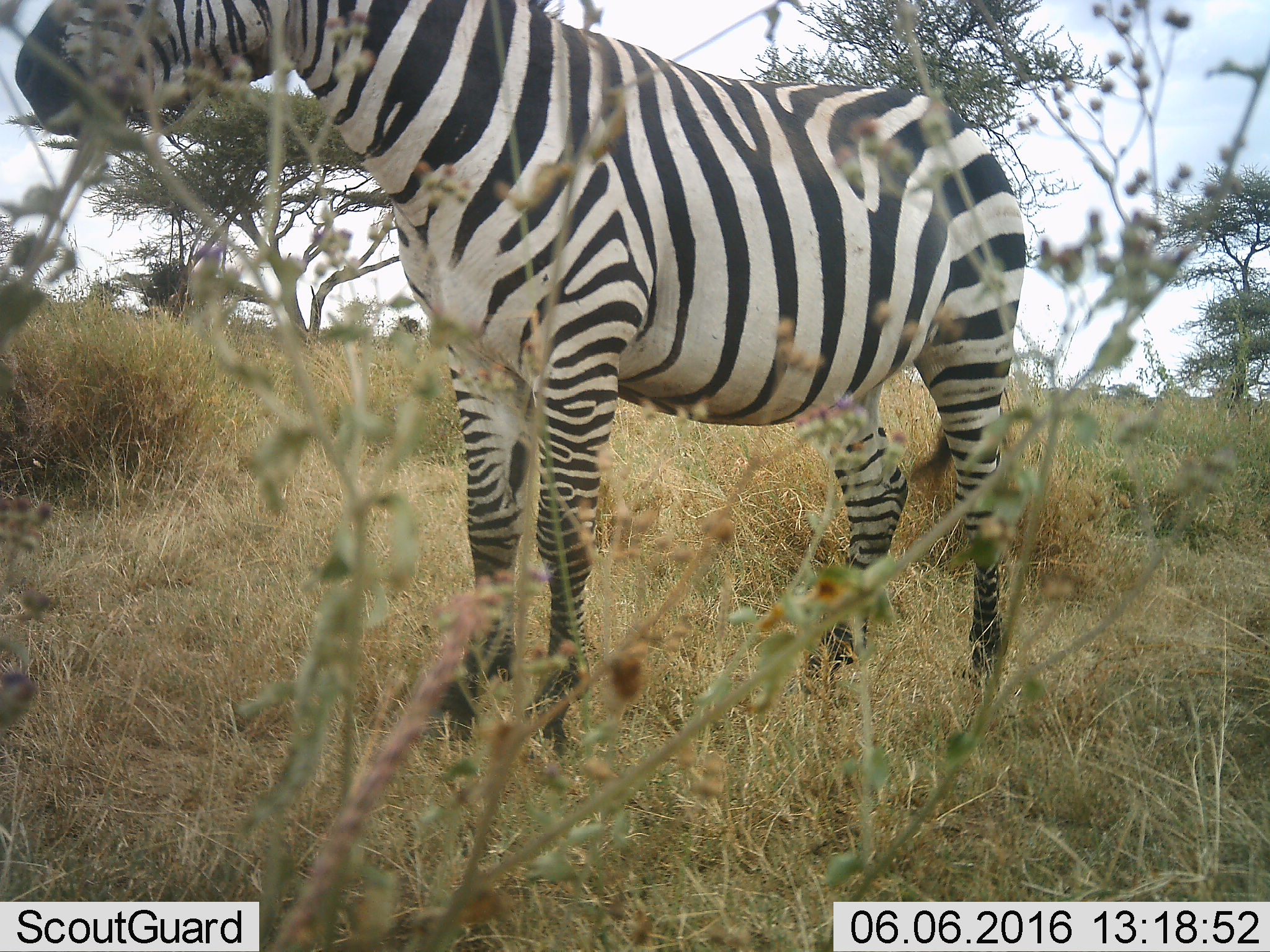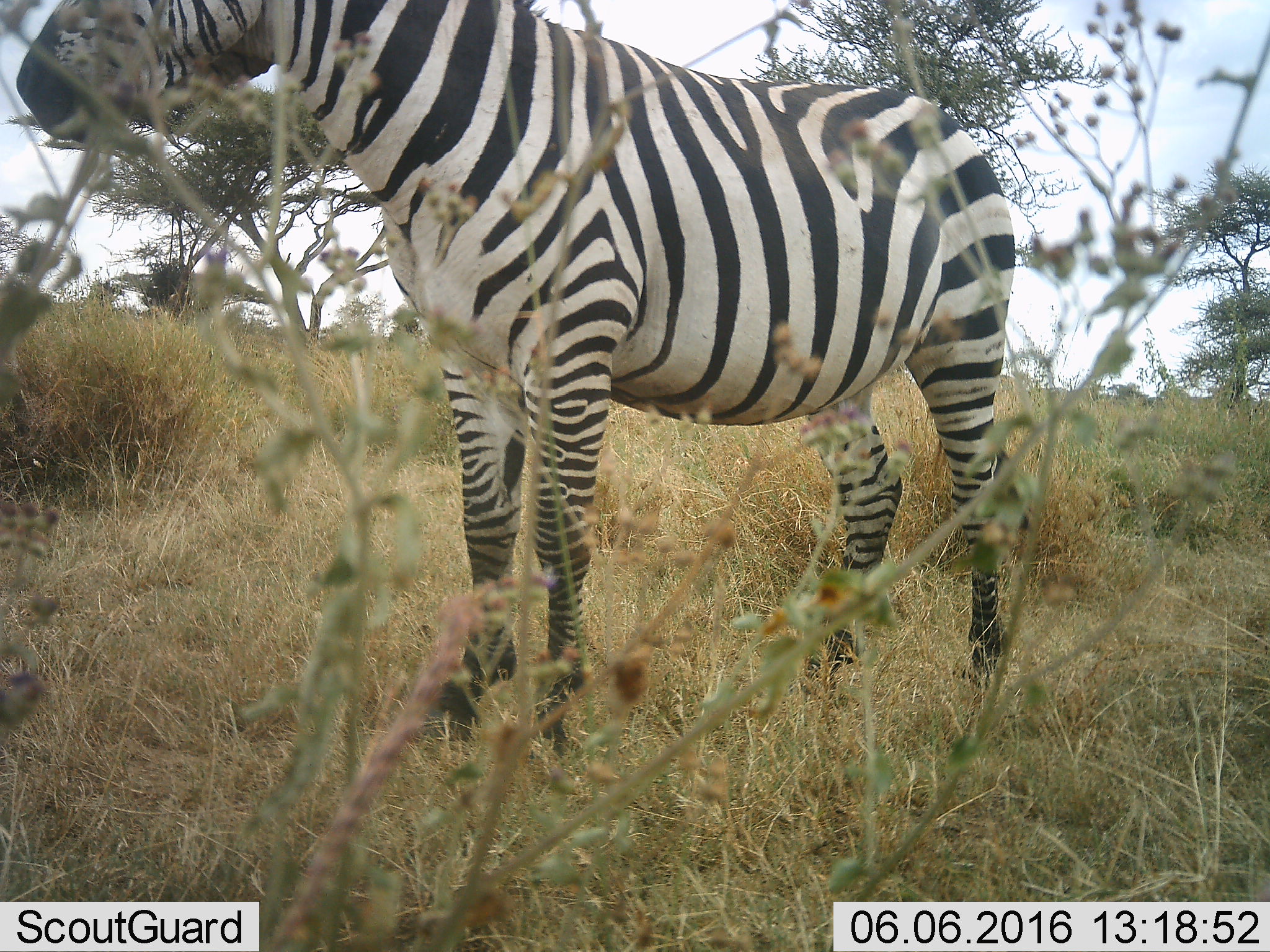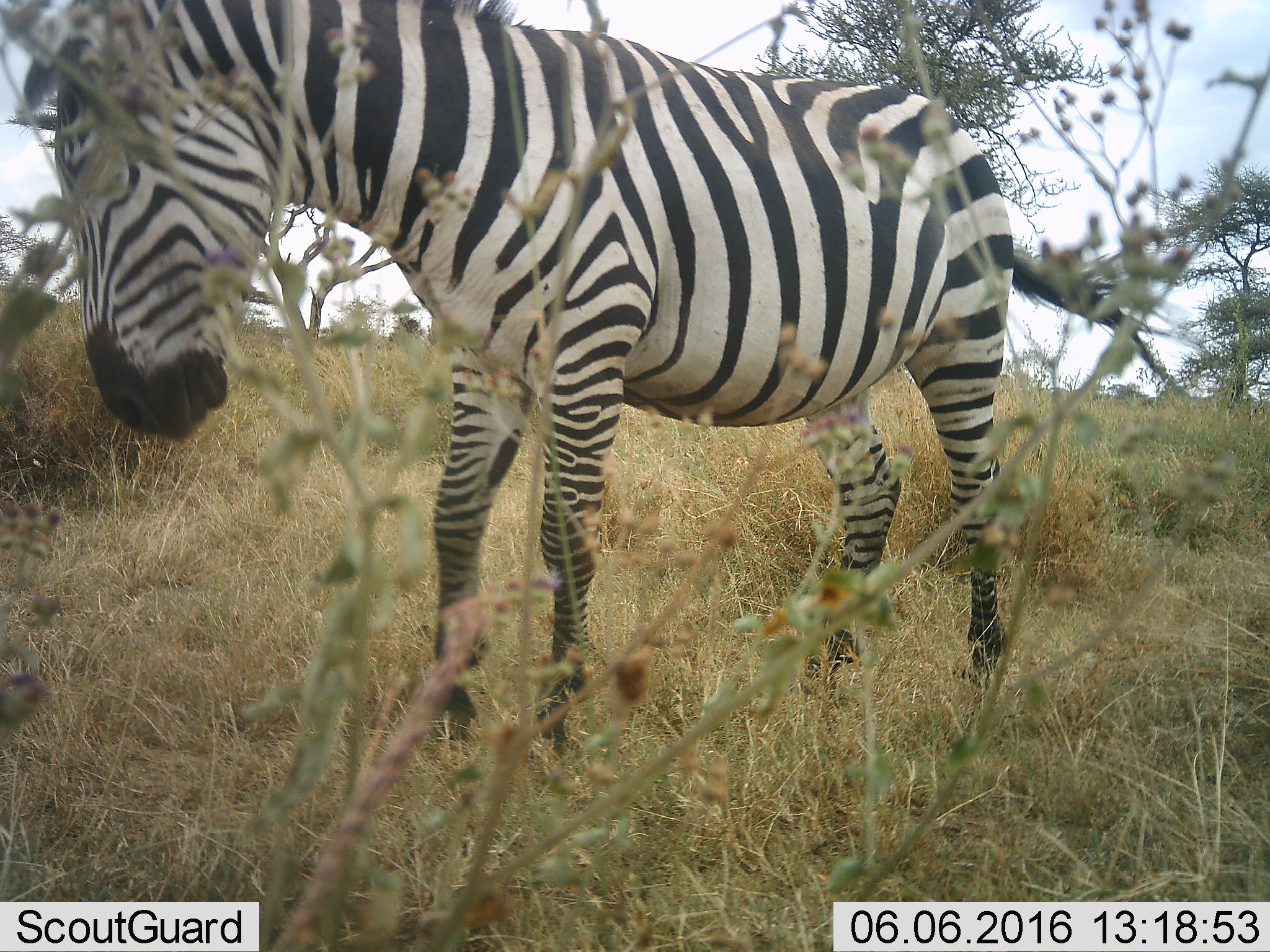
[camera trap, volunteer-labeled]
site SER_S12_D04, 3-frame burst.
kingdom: Animalia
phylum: Chordata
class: Mammalia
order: Perissodactyla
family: Equidae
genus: Equus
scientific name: Equus quagga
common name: plains zebra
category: zebraplains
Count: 1.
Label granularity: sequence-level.